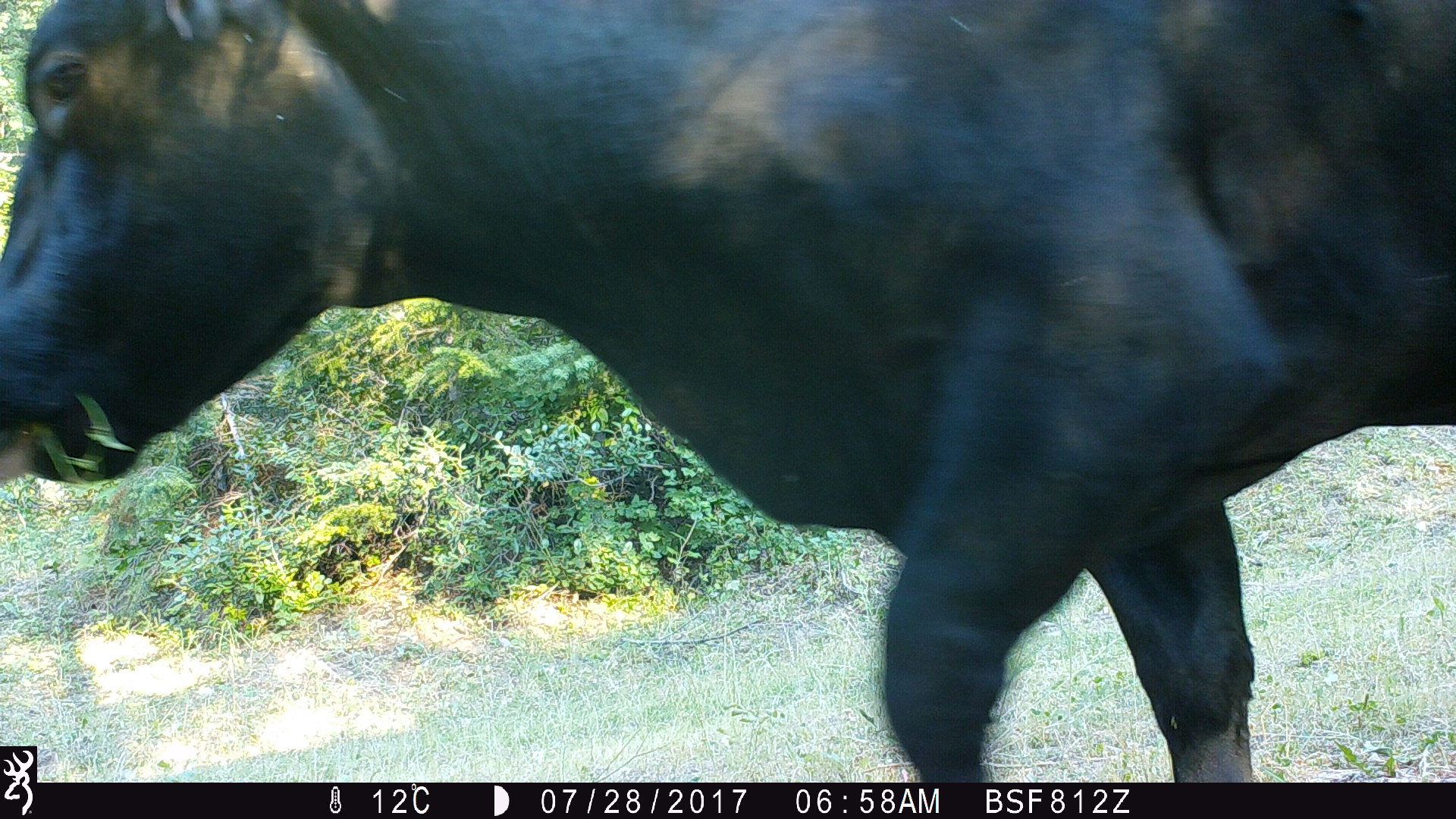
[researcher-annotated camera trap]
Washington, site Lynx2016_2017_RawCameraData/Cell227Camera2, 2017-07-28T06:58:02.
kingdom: Animalia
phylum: Chordata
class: Mammalia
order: Artiodactyla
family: Bovidae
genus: Bos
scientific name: Bos taurus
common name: domestic cattle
Domestic cattle (Bos taurus). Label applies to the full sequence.